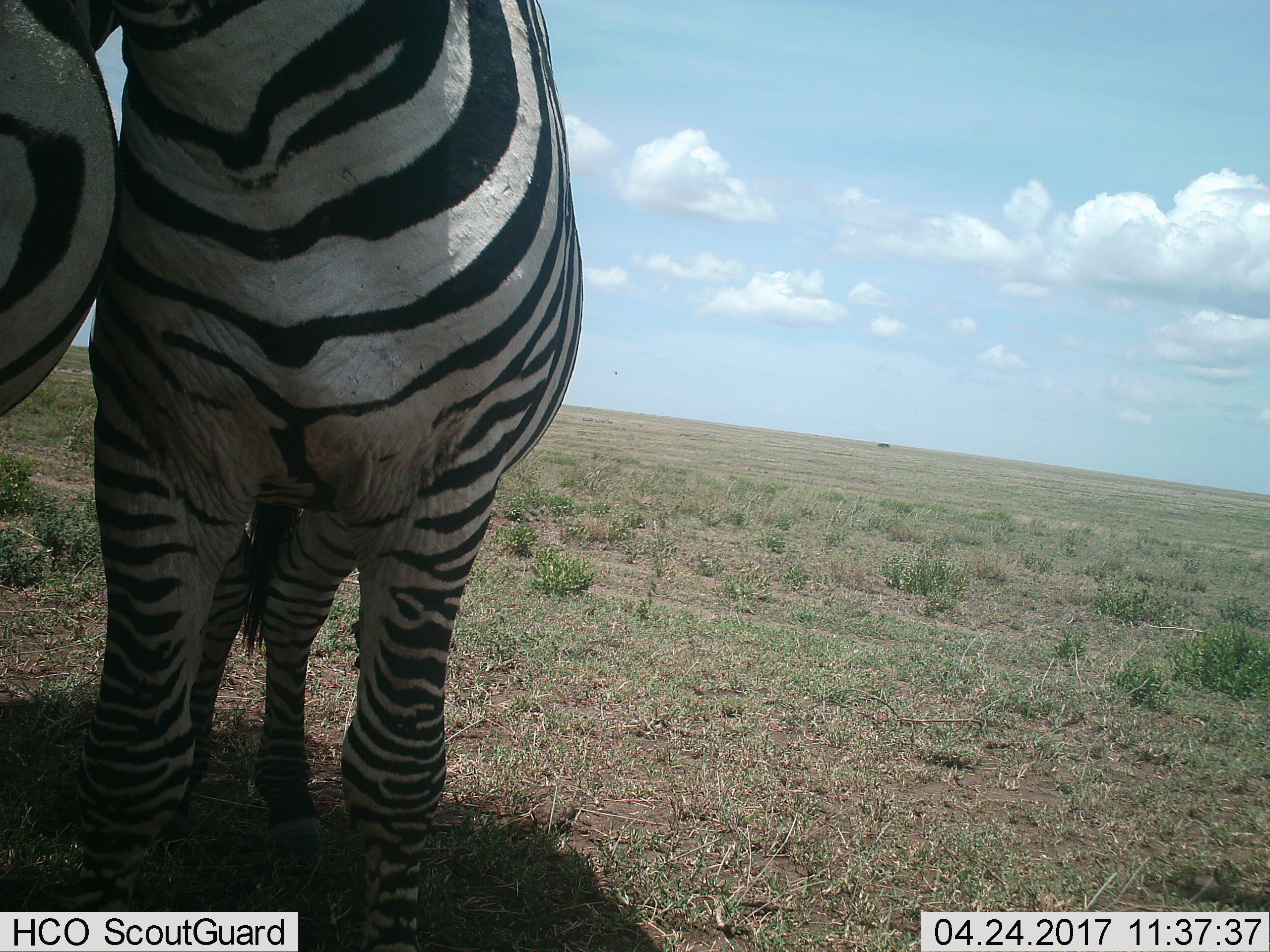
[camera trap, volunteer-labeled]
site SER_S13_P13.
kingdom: Animalia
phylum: Chordata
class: Mammalia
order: Perissodactyla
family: Equidae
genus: Equus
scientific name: Equus quagga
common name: plains zebra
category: zebraplains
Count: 2.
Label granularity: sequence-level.